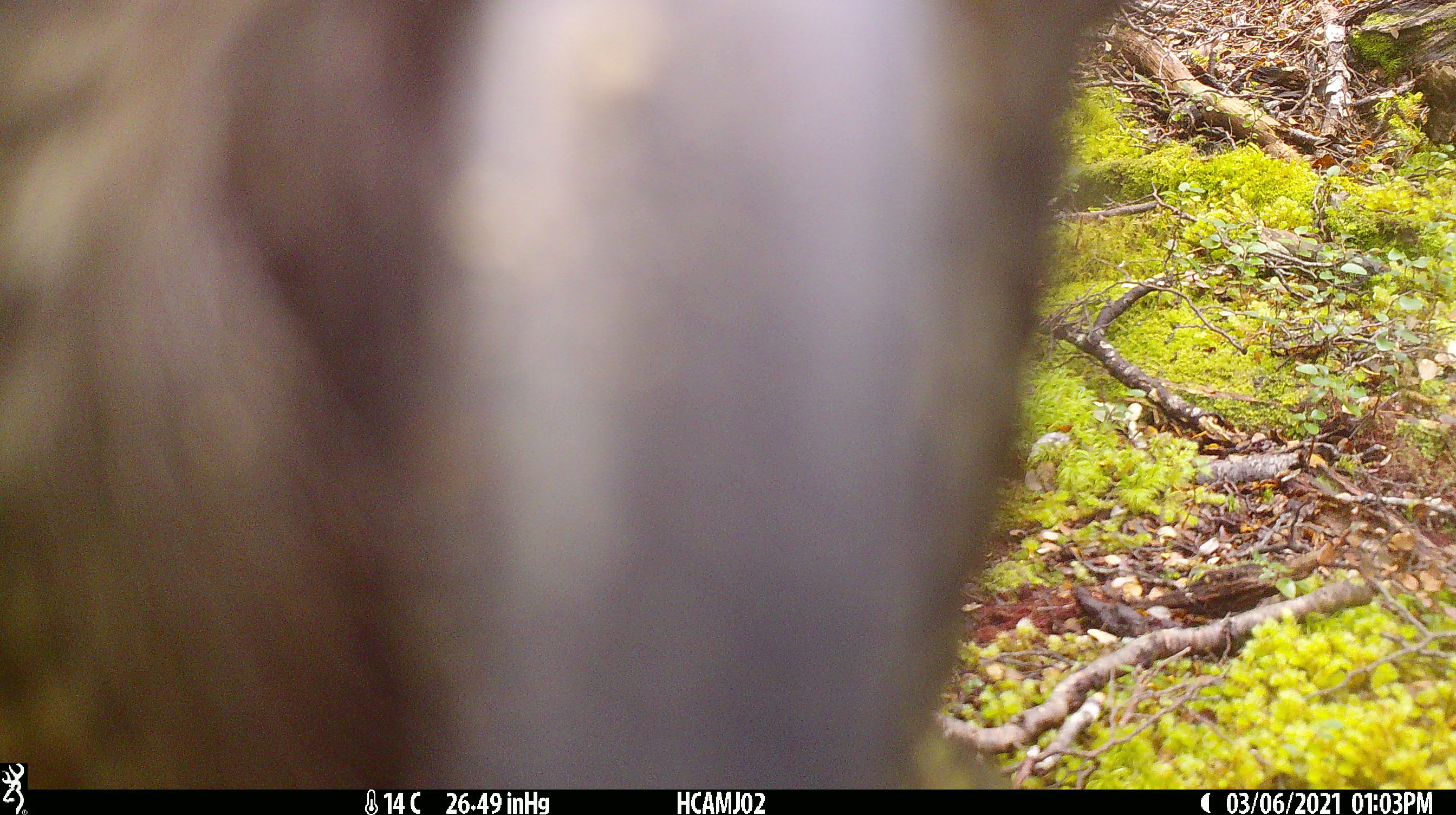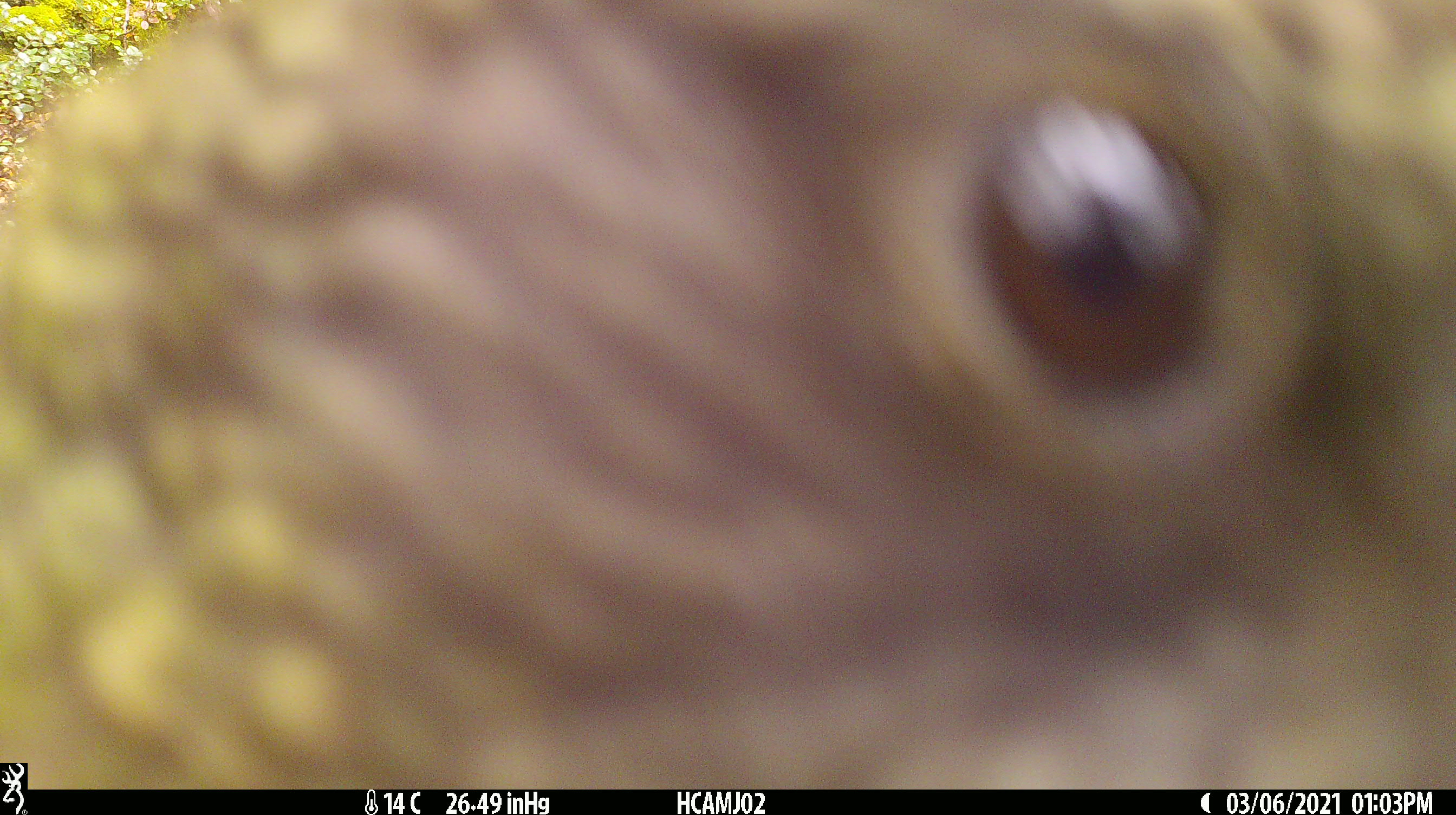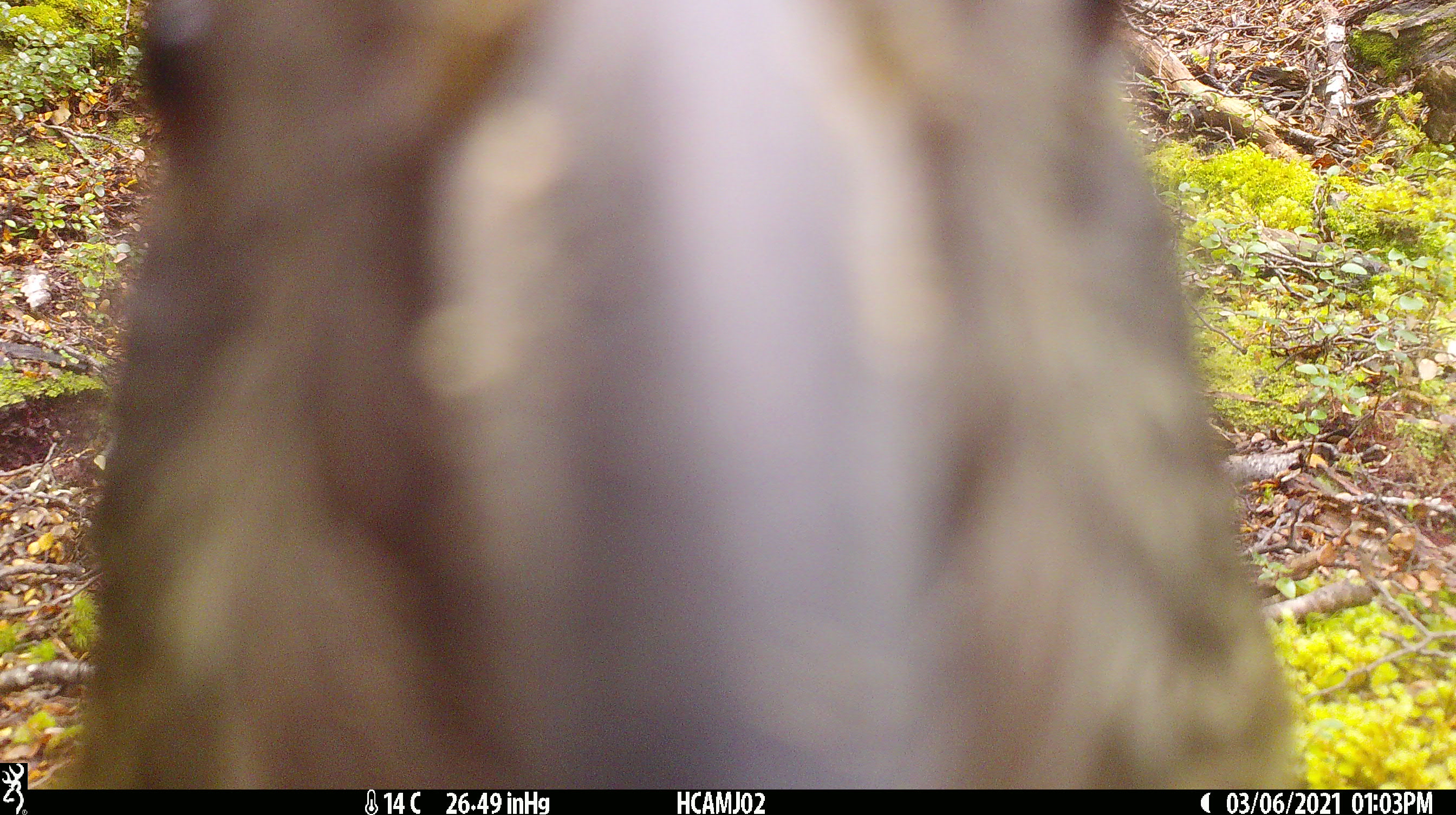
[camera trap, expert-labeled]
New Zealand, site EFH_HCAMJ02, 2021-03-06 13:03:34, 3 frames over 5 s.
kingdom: Animalia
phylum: Chordata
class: Aves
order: Psittaciformes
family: Strigopidae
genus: Nestor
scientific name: Nestor notabilis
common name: kea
Kea (Nestor notabilis).